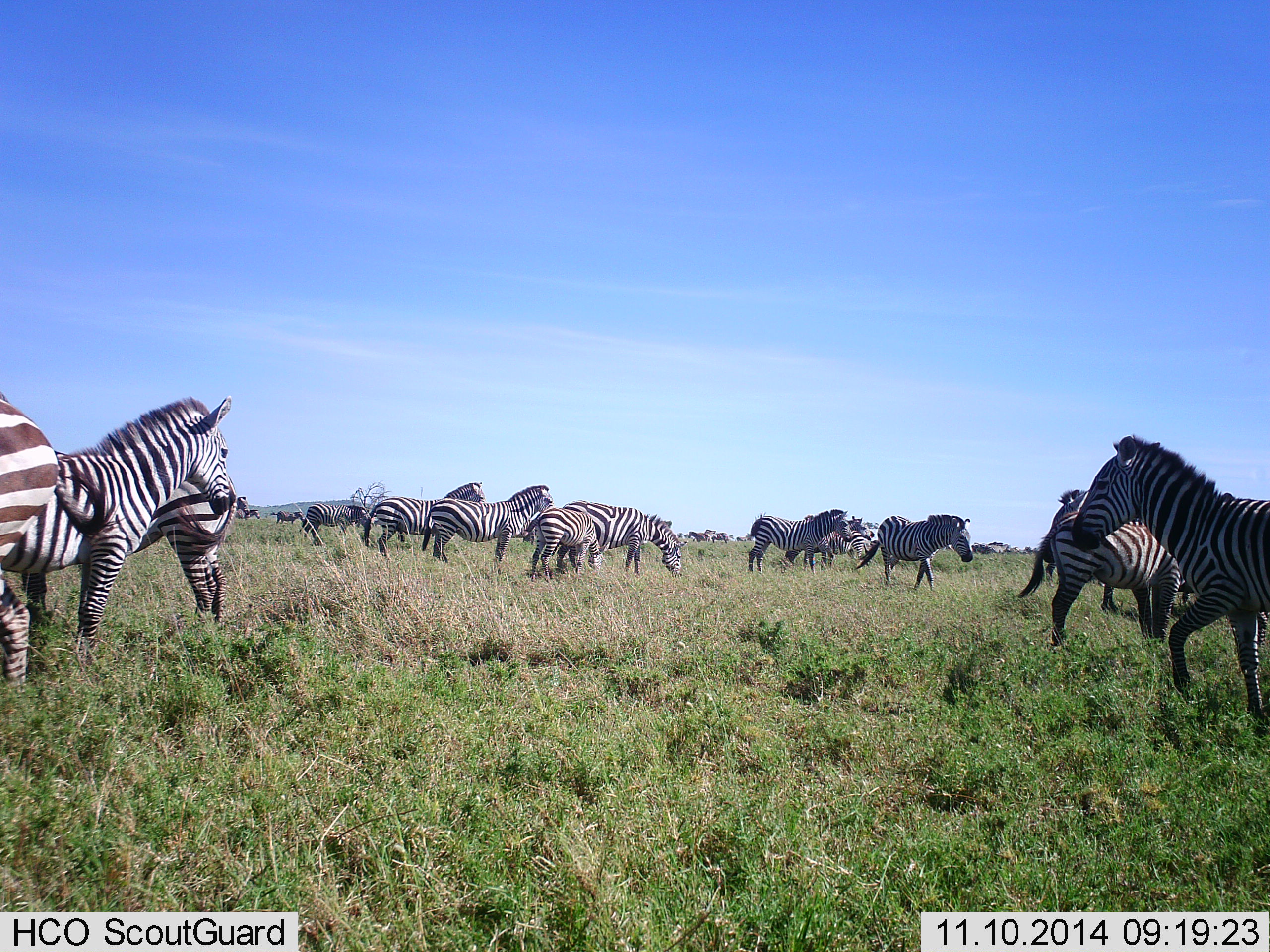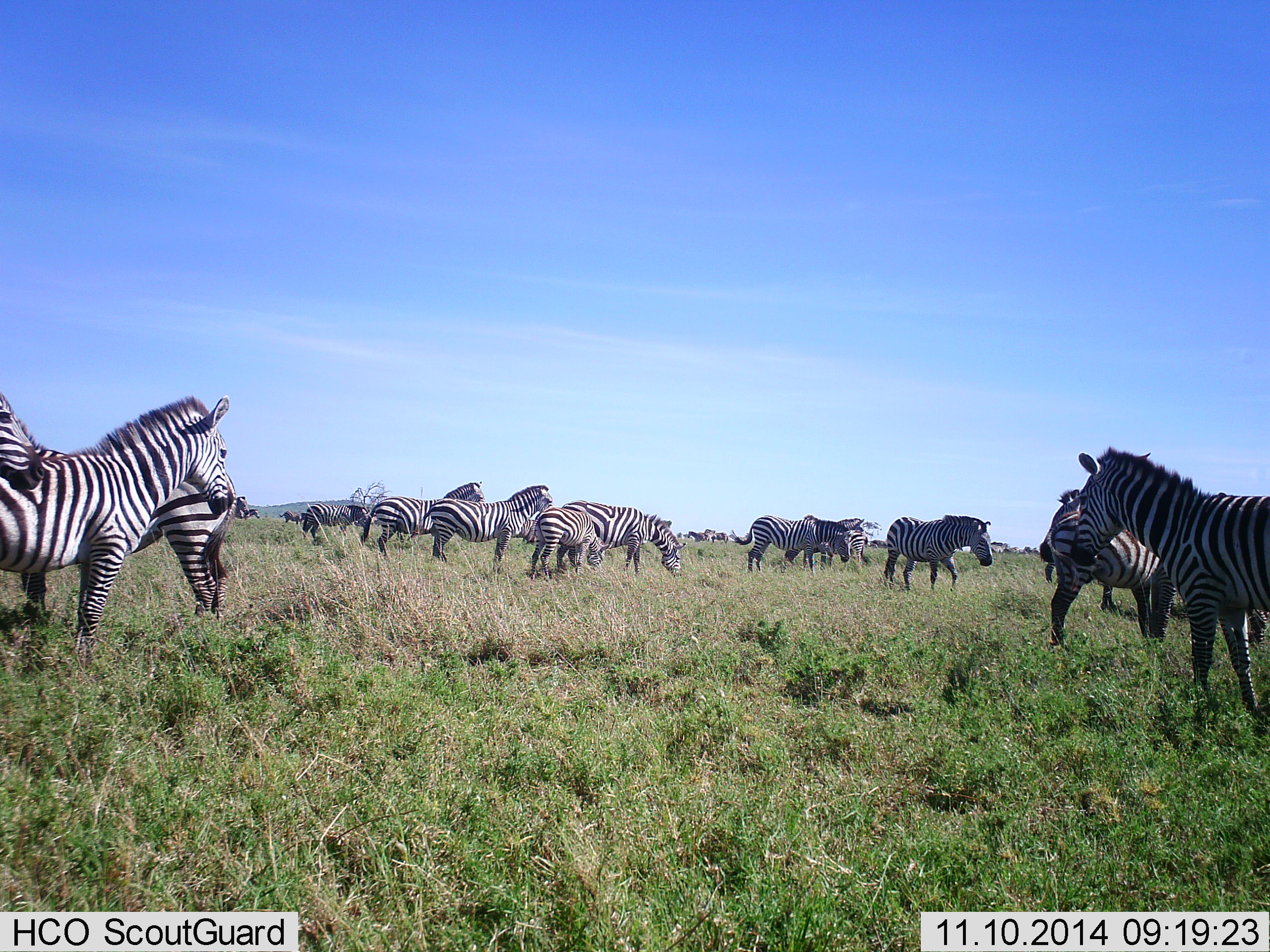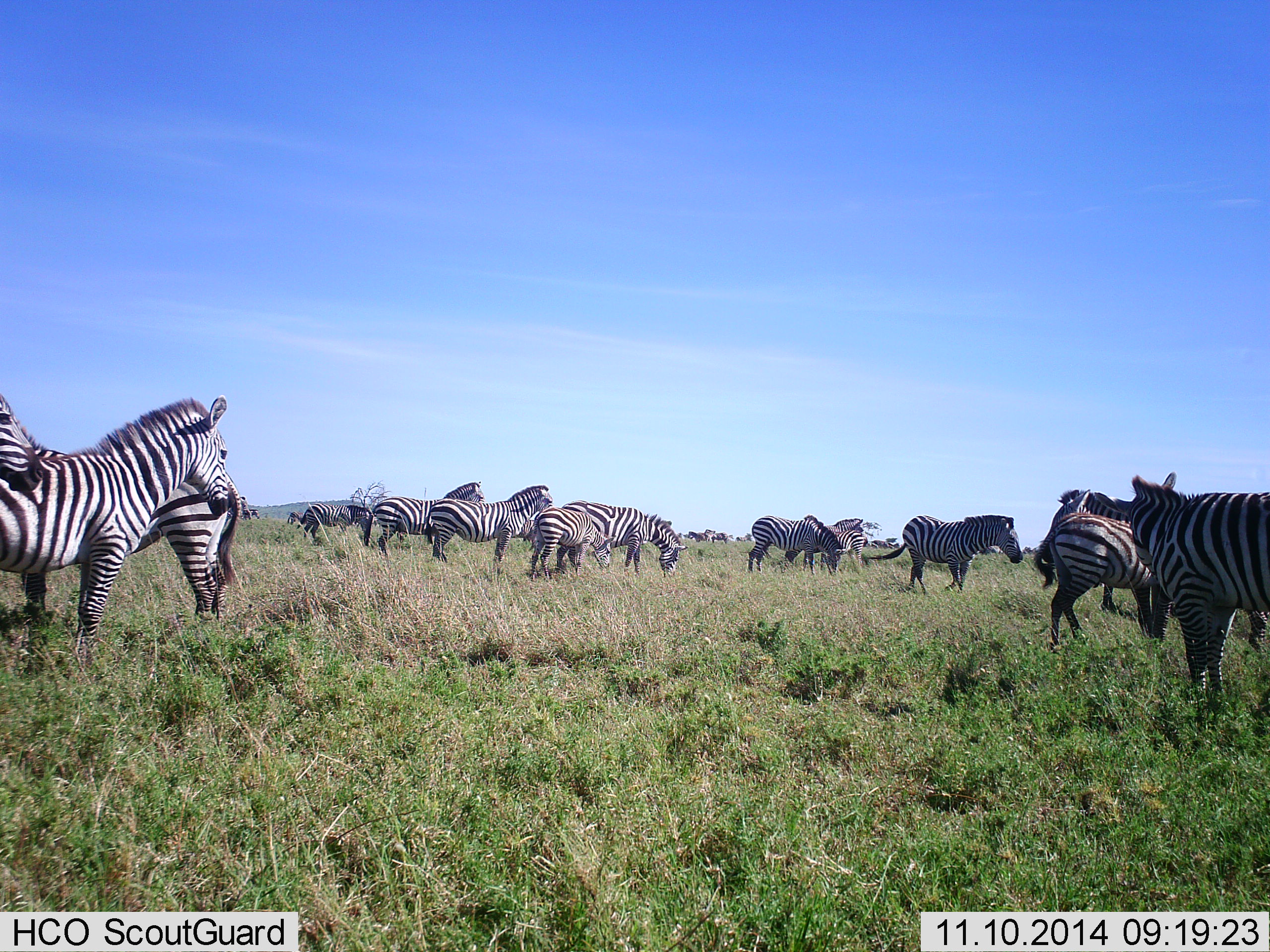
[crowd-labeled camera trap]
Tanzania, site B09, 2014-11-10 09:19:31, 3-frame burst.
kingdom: Animalia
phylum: Chordata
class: Mammalia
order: Perissodactyla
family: Equidae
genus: Equus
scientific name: Equus quagga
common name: plains zebra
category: zebra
Zebra (plains zebra) (Equus quagga), count 11-50. Behavior (volunteer vote fractions): standing 90%, resting 0%, moving 70%, interacting 10%. Young present (vote fraction): 0%. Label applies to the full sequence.